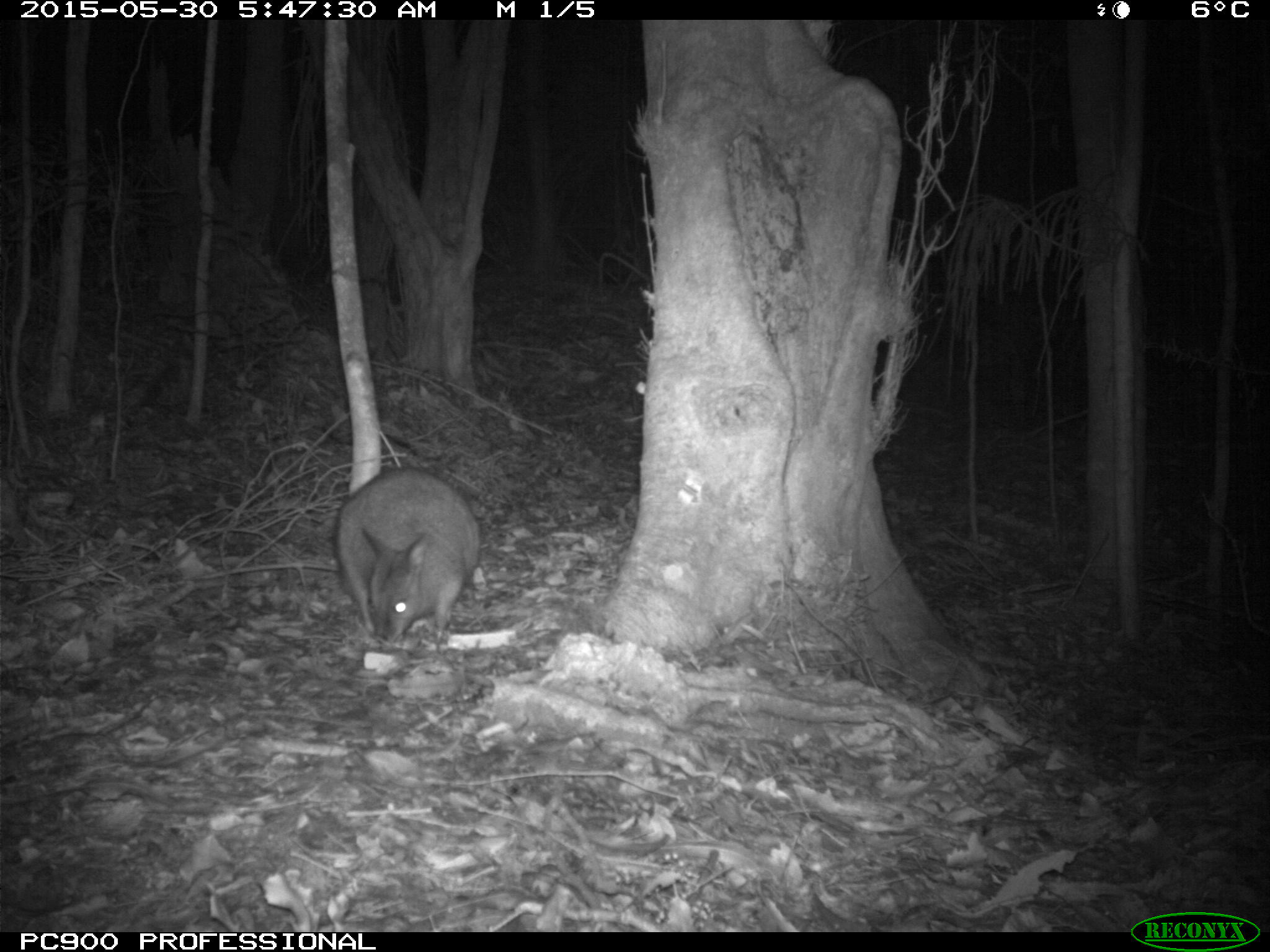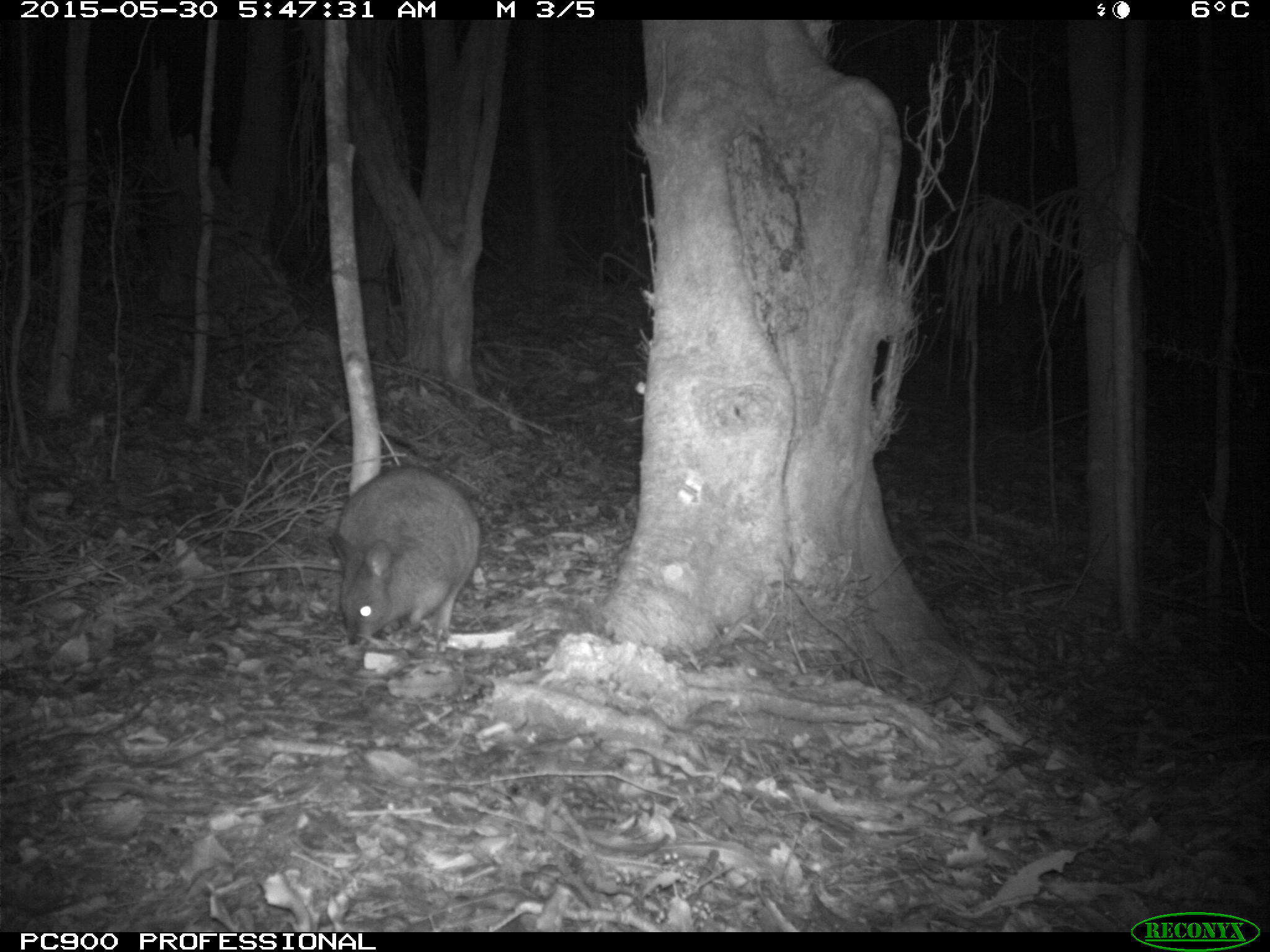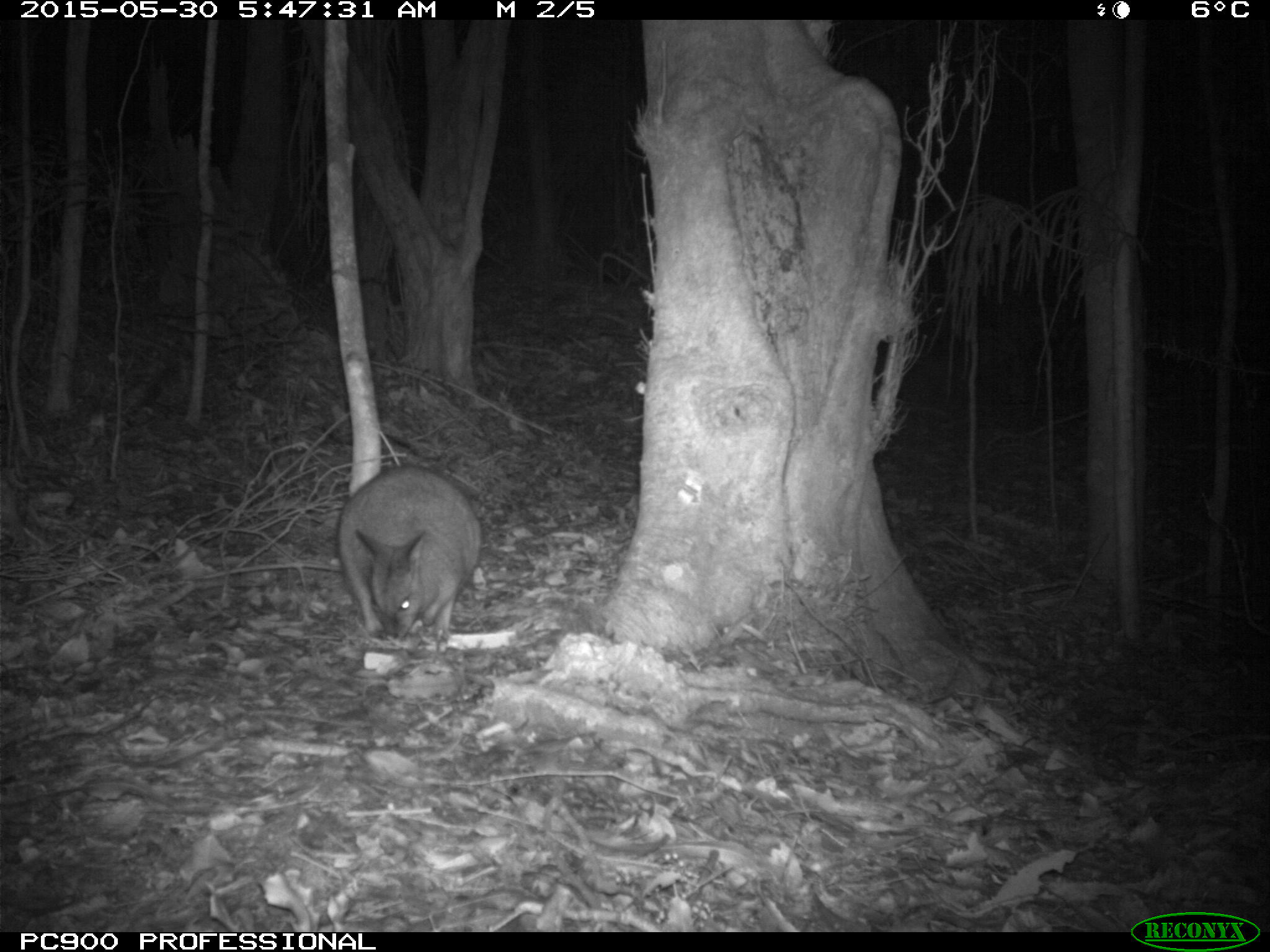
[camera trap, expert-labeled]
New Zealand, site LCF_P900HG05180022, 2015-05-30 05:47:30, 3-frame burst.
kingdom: Animalia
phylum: Chordata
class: Mammalia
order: Diprotodontia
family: Macropodidae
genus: Notamacropus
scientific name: Notamacropus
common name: wallaby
Wallaby (Notamacropus).